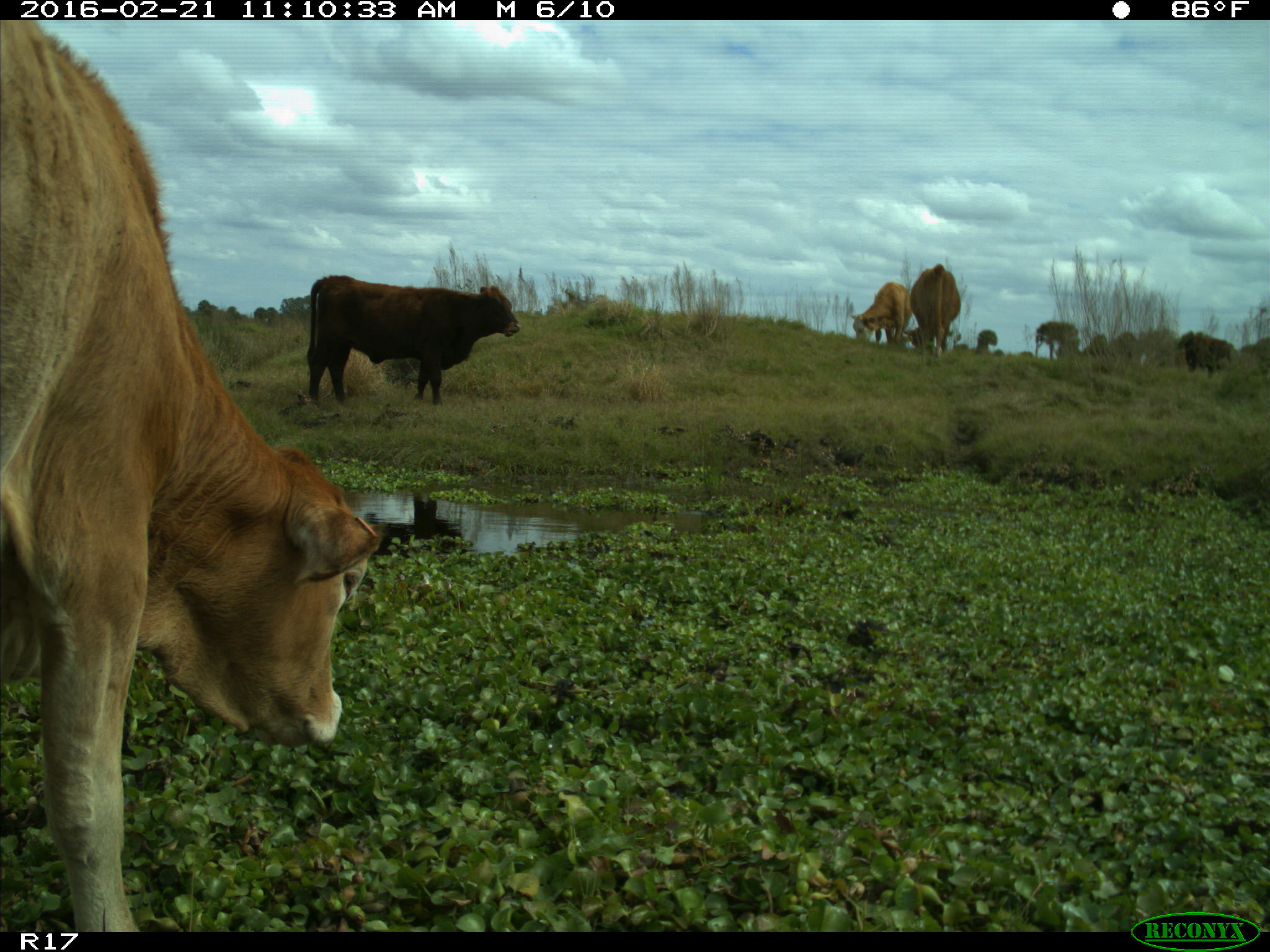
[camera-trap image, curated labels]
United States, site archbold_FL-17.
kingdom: Animalia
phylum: Chordata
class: Mammalia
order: Artiodactyla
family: Bovidae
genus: Bos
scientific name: Bos taurus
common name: domestic cow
Bos taurus (domestic cow).